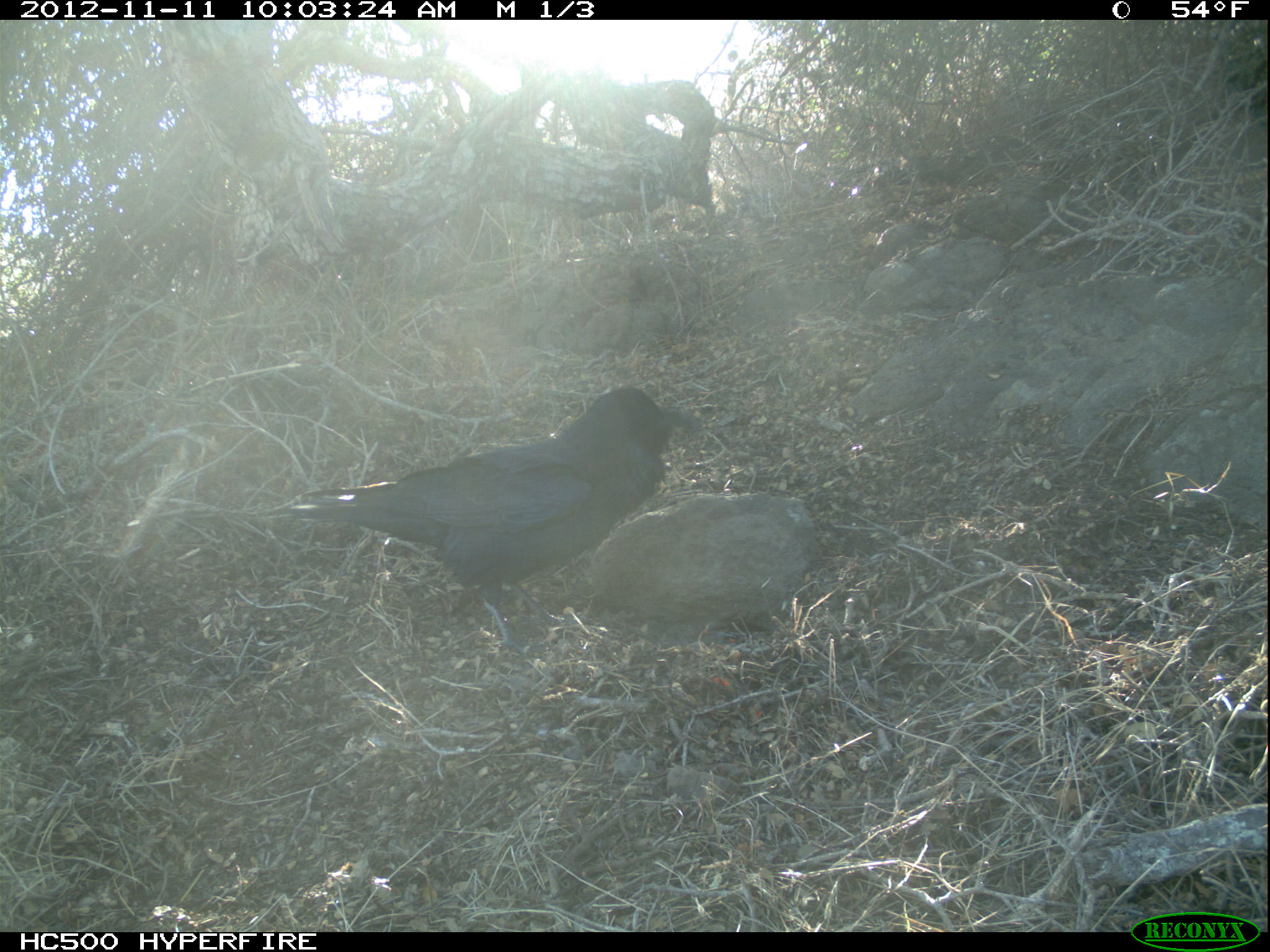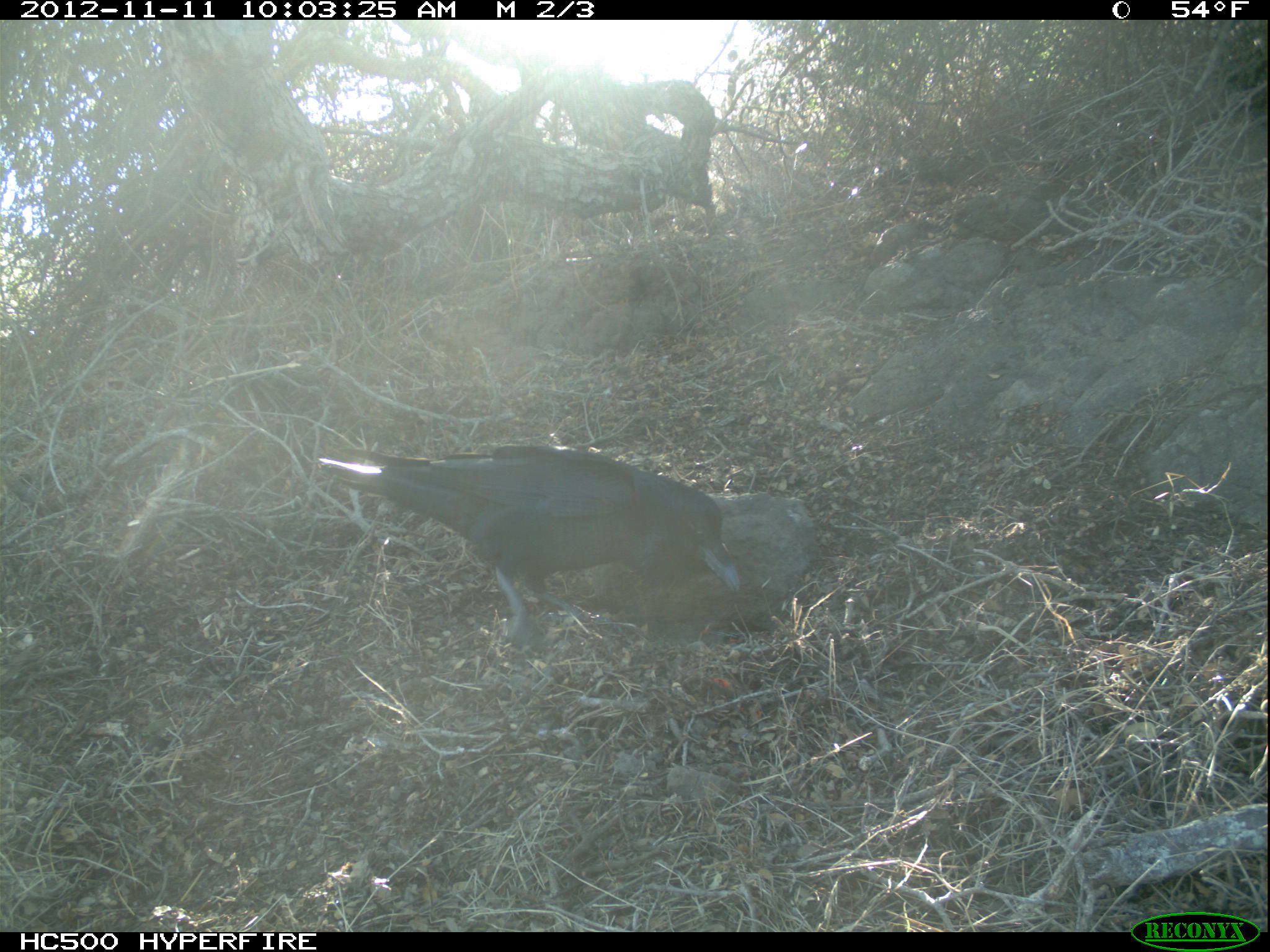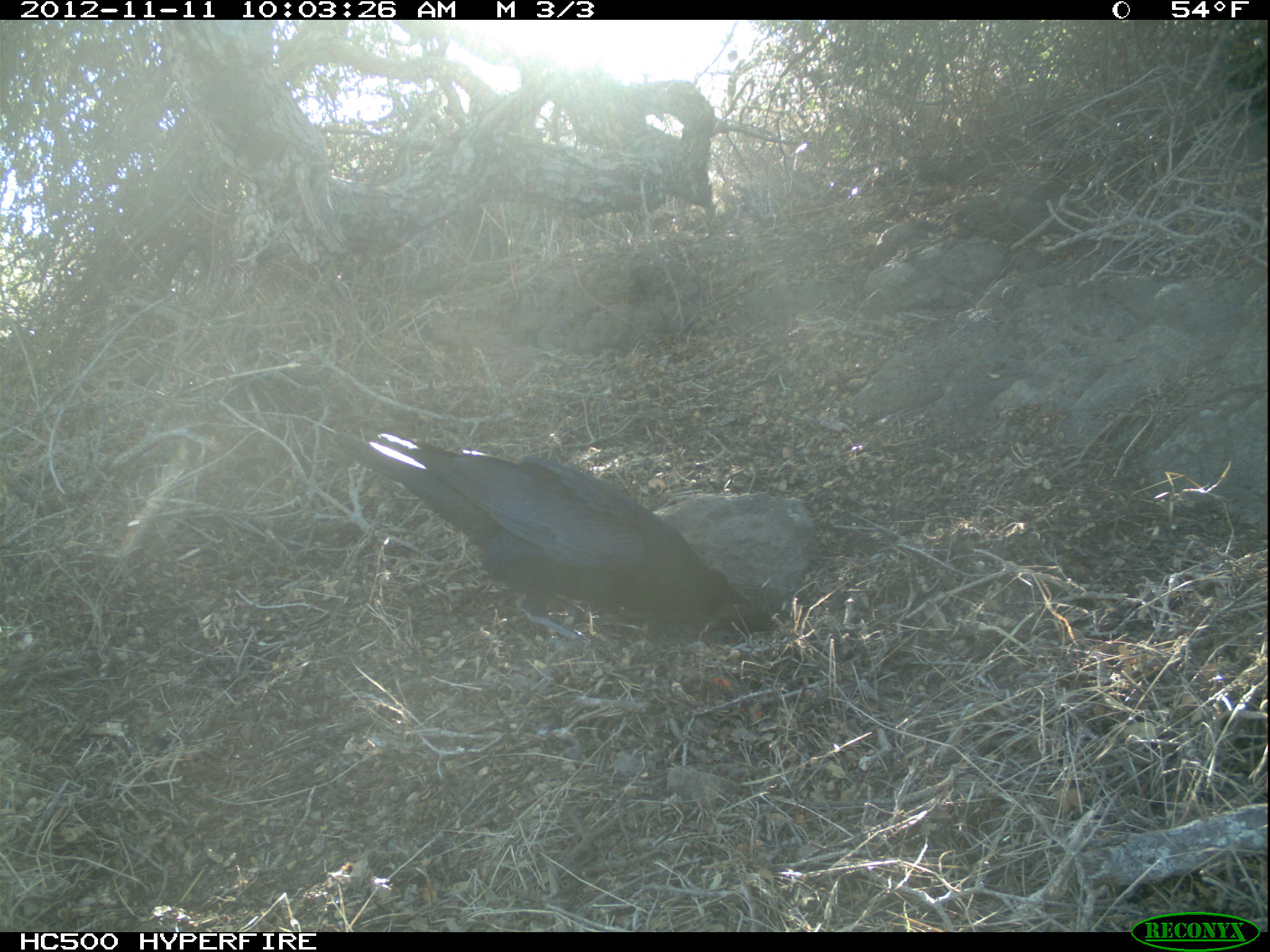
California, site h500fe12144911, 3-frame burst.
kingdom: Animalia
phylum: Chordata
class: Aves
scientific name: Aves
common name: bird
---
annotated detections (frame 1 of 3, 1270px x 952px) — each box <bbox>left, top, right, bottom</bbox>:
bird: <bbox>255, 387, 693, 668</bbox>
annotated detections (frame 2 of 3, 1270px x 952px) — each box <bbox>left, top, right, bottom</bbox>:
bird: <bbox>313, 441, 742, 654</bbox>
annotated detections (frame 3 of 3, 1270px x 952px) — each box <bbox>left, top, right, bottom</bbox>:
bird: <bbox>355, 433, 750, 639</bbox>